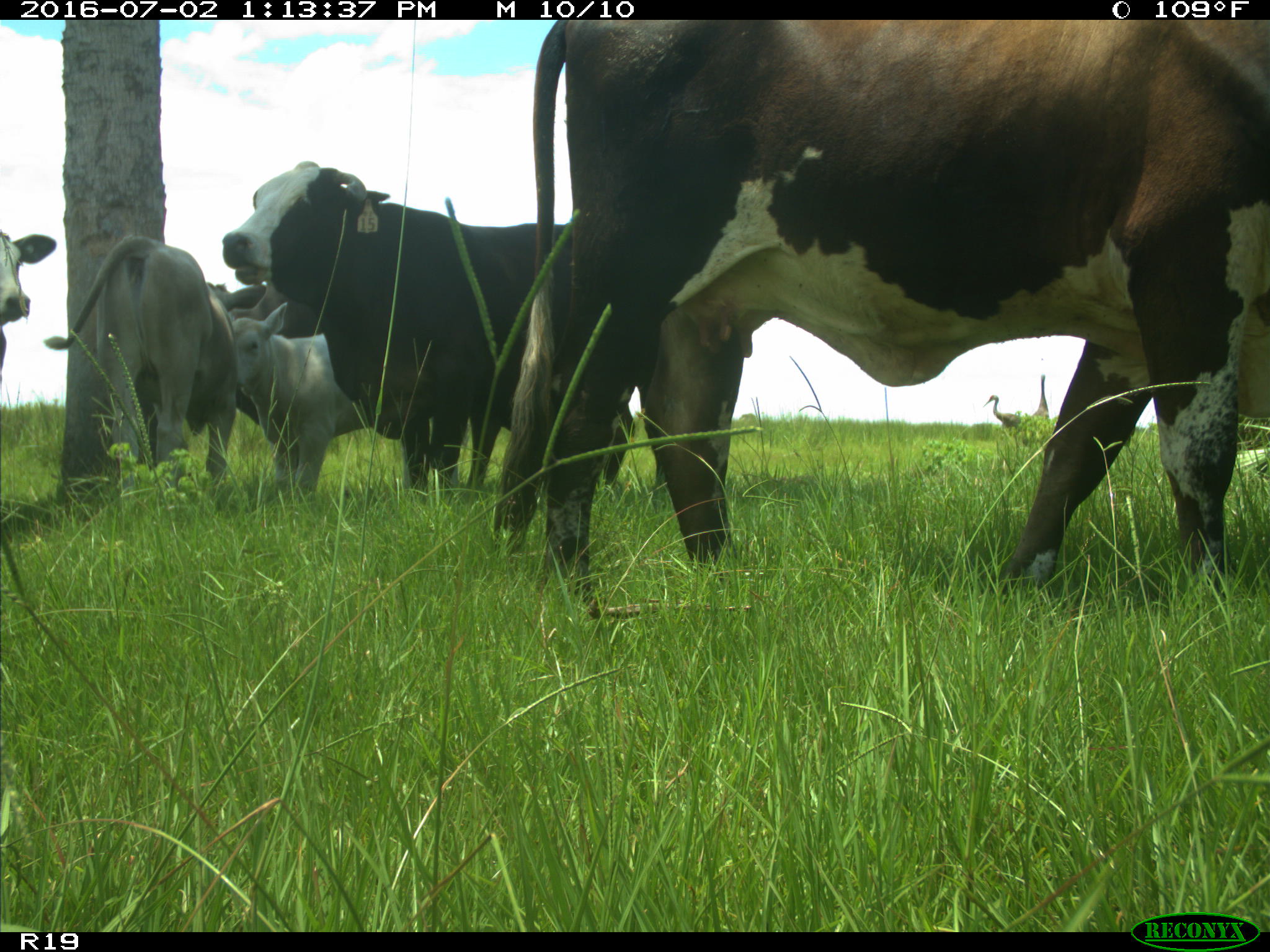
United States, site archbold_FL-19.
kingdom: Animalia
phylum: Chordata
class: Mammalia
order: Artiodactyla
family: Bovidae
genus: Bos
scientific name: Bos taurus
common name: domestic cow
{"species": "Bos taurus (domestic cow)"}